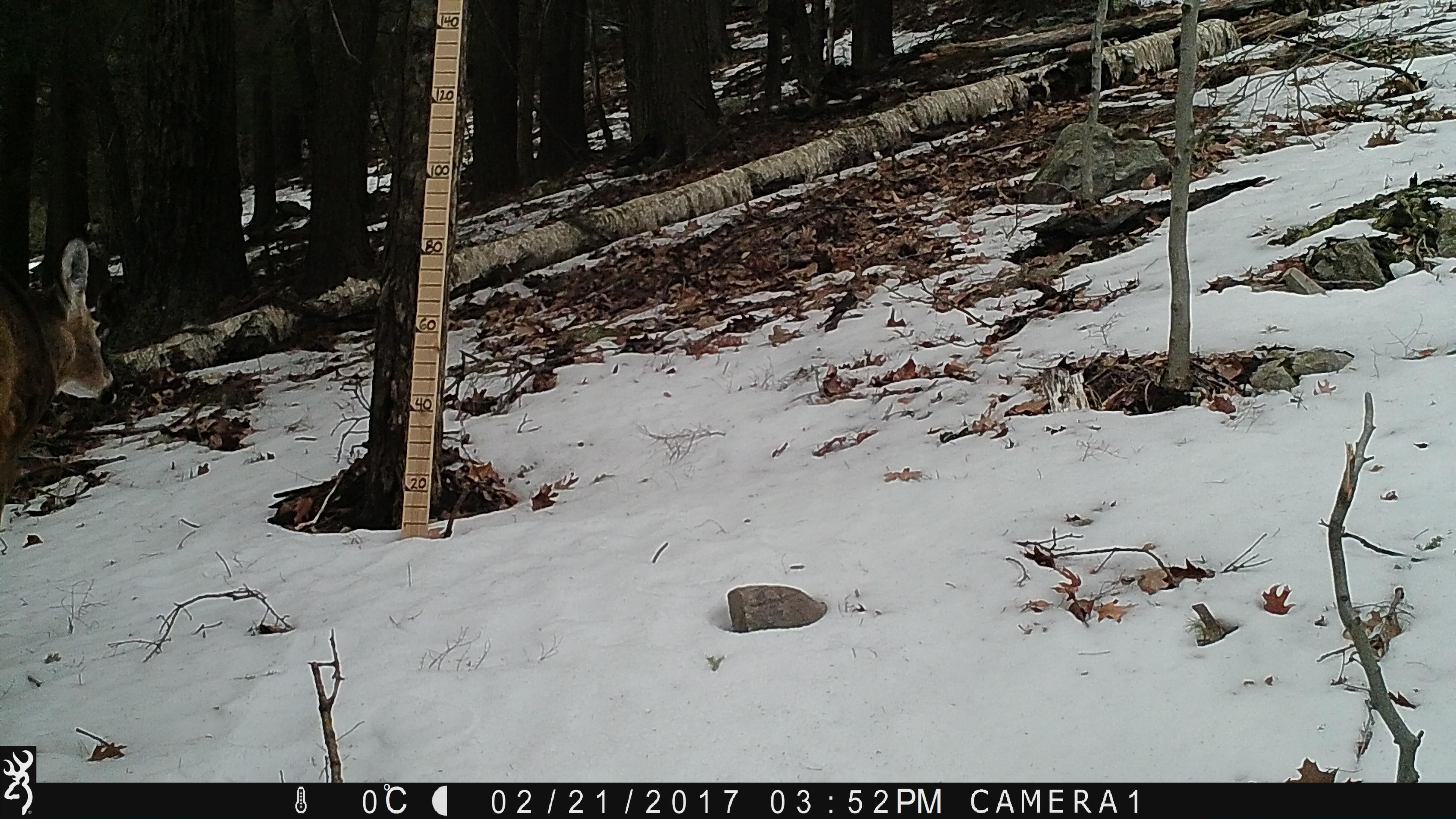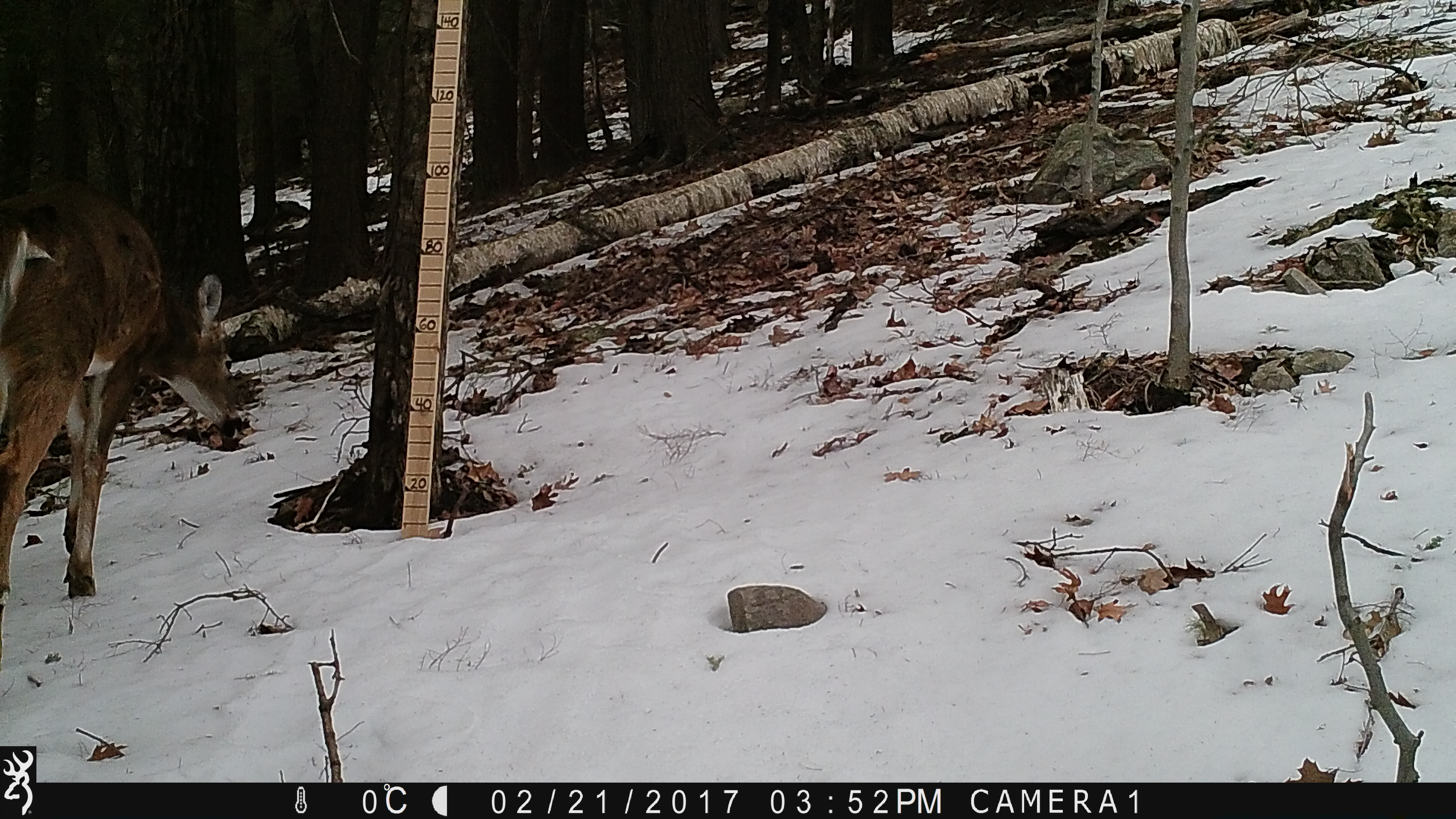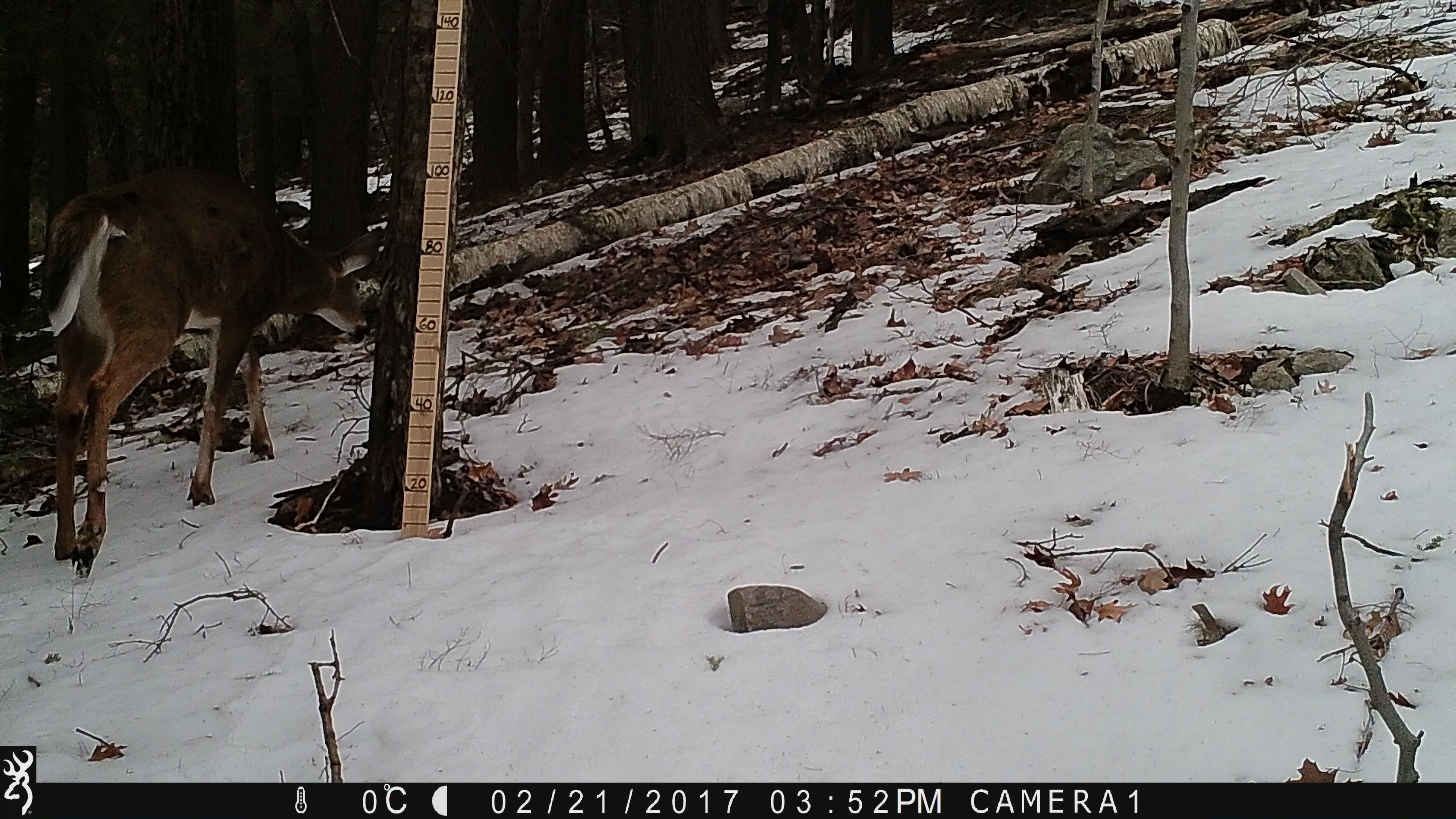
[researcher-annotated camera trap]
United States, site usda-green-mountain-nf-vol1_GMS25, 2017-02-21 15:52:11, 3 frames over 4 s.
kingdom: Animalia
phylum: Chordata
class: Mammalia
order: Artiodactyla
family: Cervidae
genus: Odocoileus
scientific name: Odocoileus virginianus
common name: white-tailed deer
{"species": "white-tailed deer (Odocoileus virginianus)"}